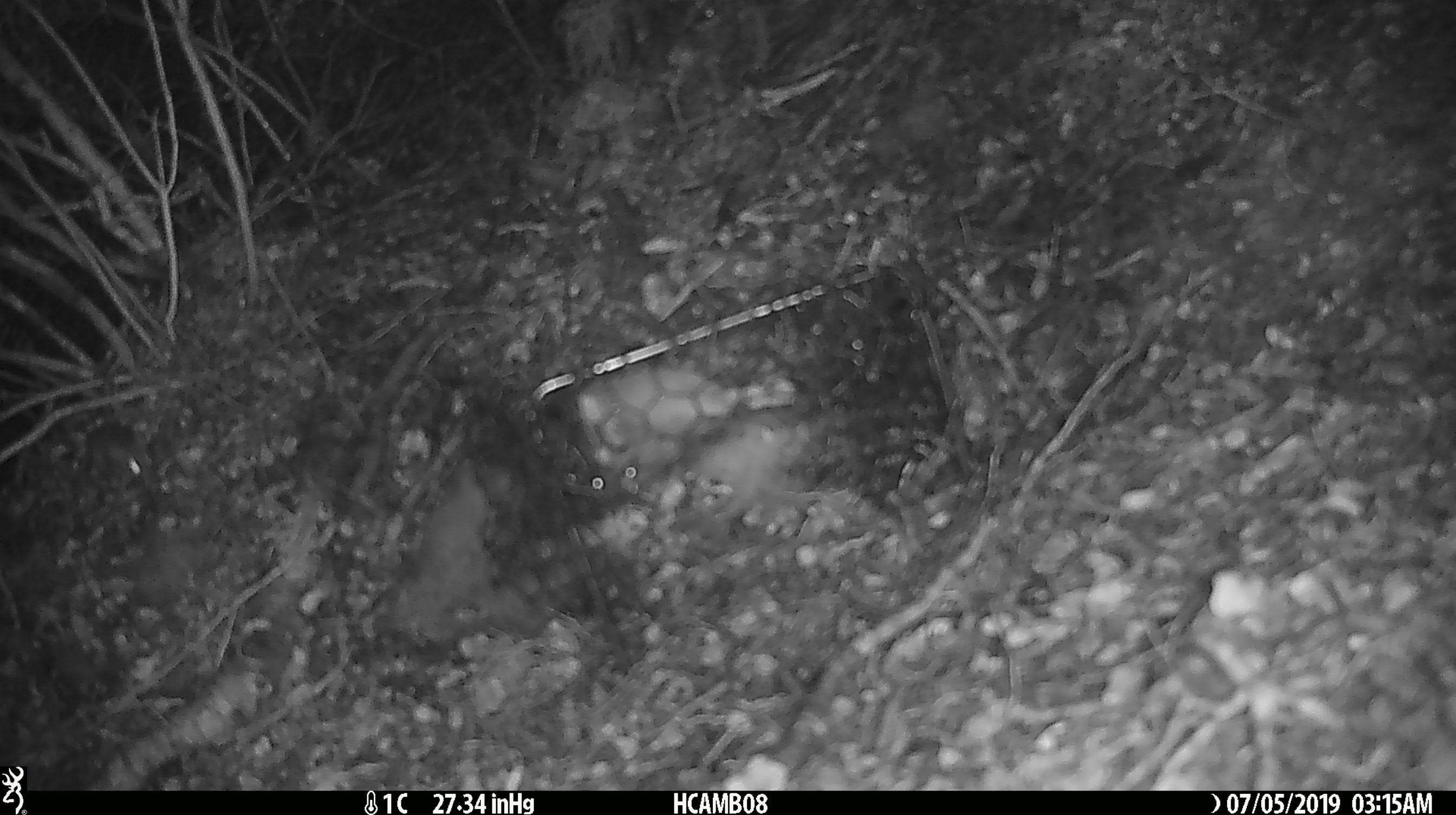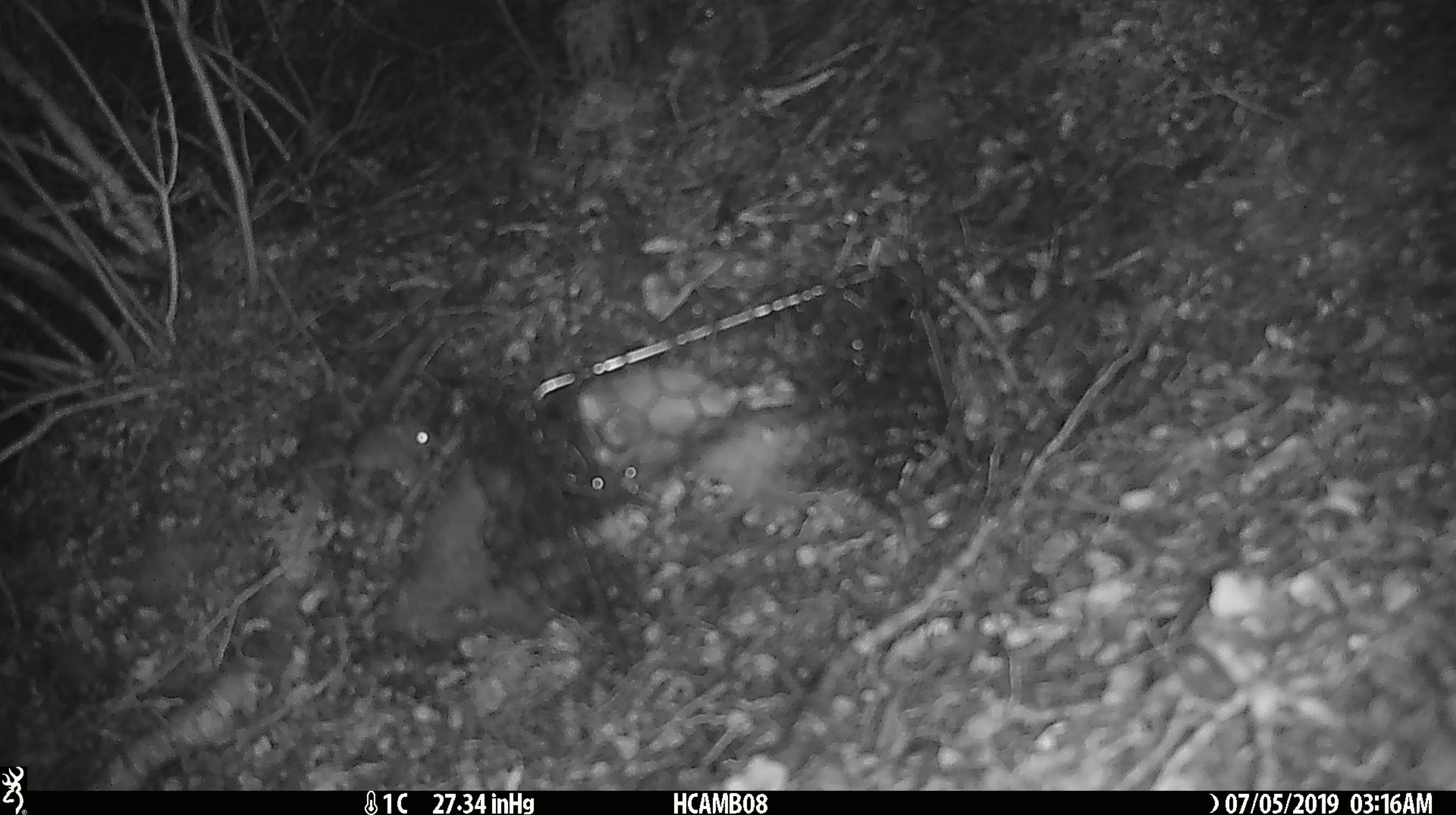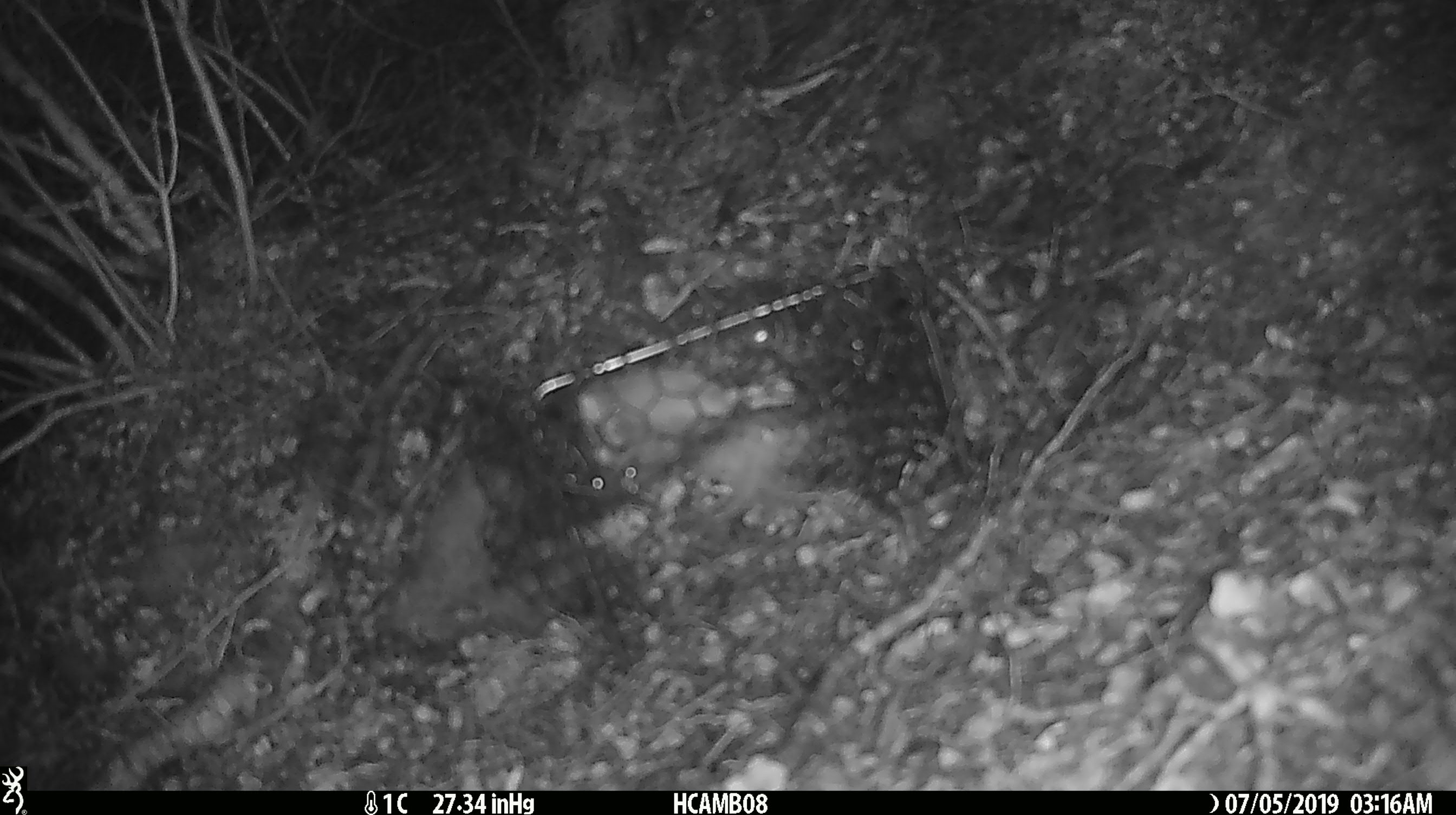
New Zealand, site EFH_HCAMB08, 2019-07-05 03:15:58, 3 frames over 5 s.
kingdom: Animalia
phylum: Chordata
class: Mammalia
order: Rodentia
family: Muridae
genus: Mus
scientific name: Mus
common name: mouse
Mouse (Mus).